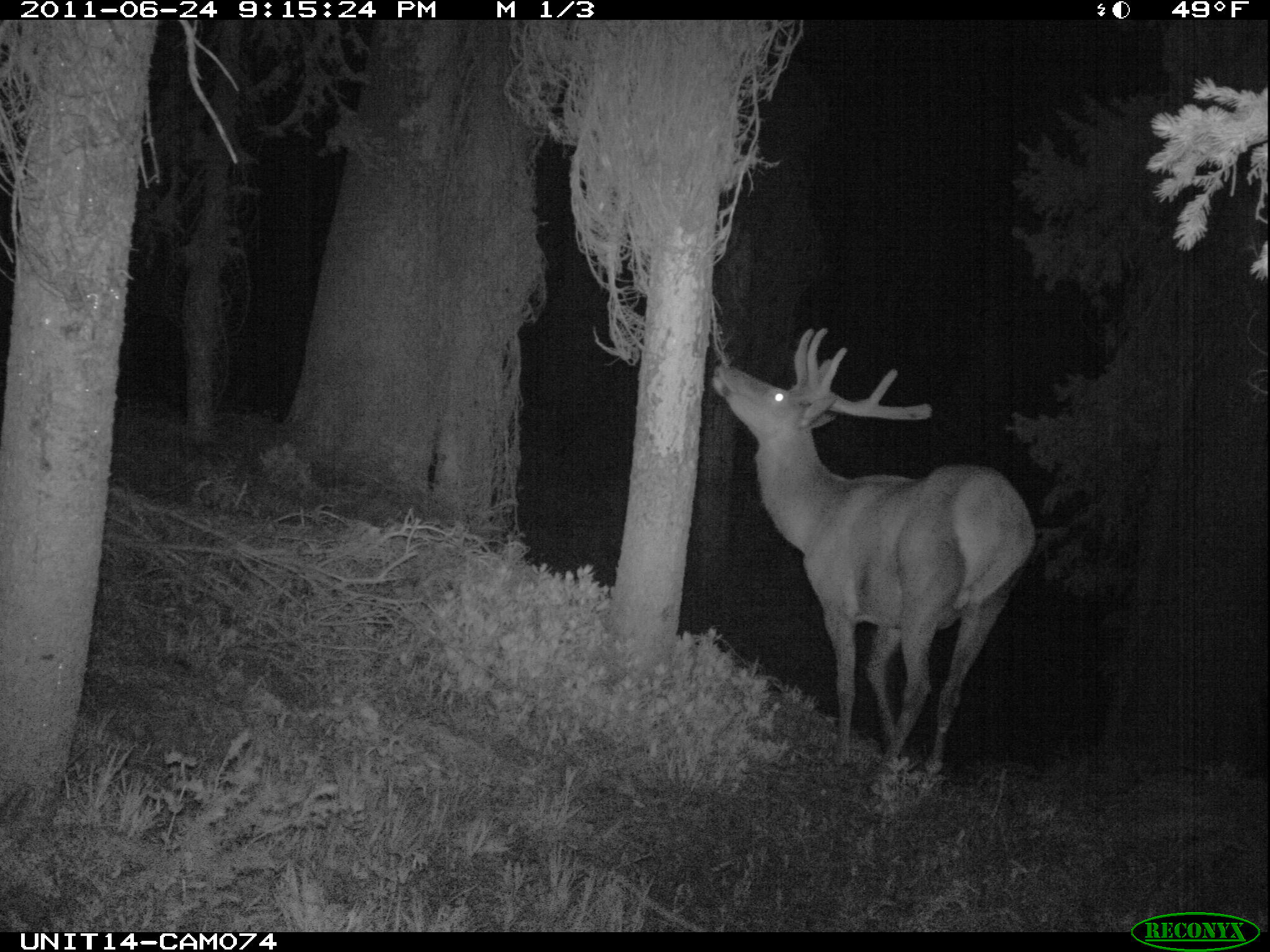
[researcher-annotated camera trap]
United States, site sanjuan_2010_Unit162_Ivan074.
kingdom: Animalia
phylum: Chordata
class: Mammalia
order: Artiodactyla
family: Cervidae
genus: Cervus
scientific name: Cervus elaphus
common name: red deer